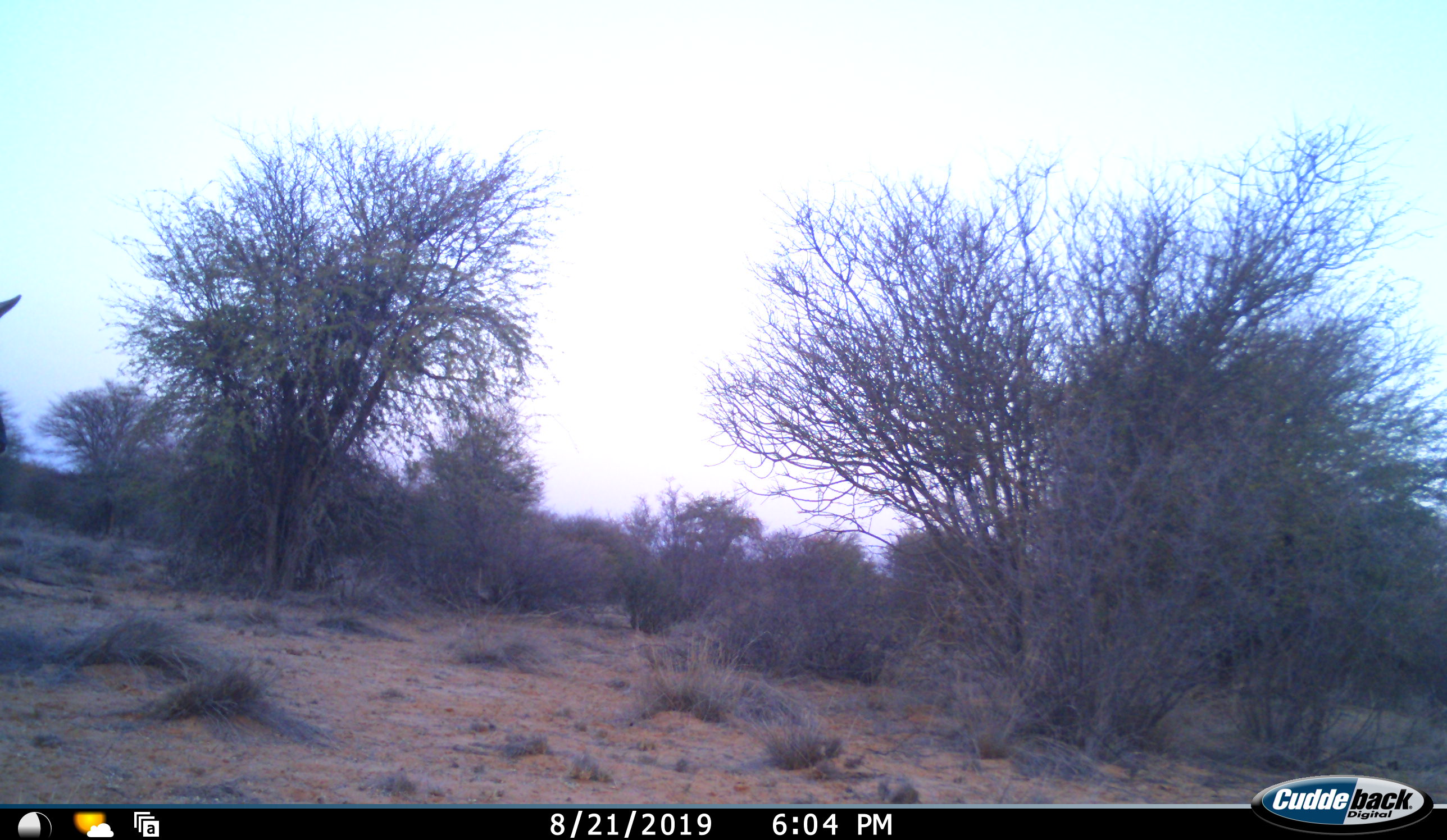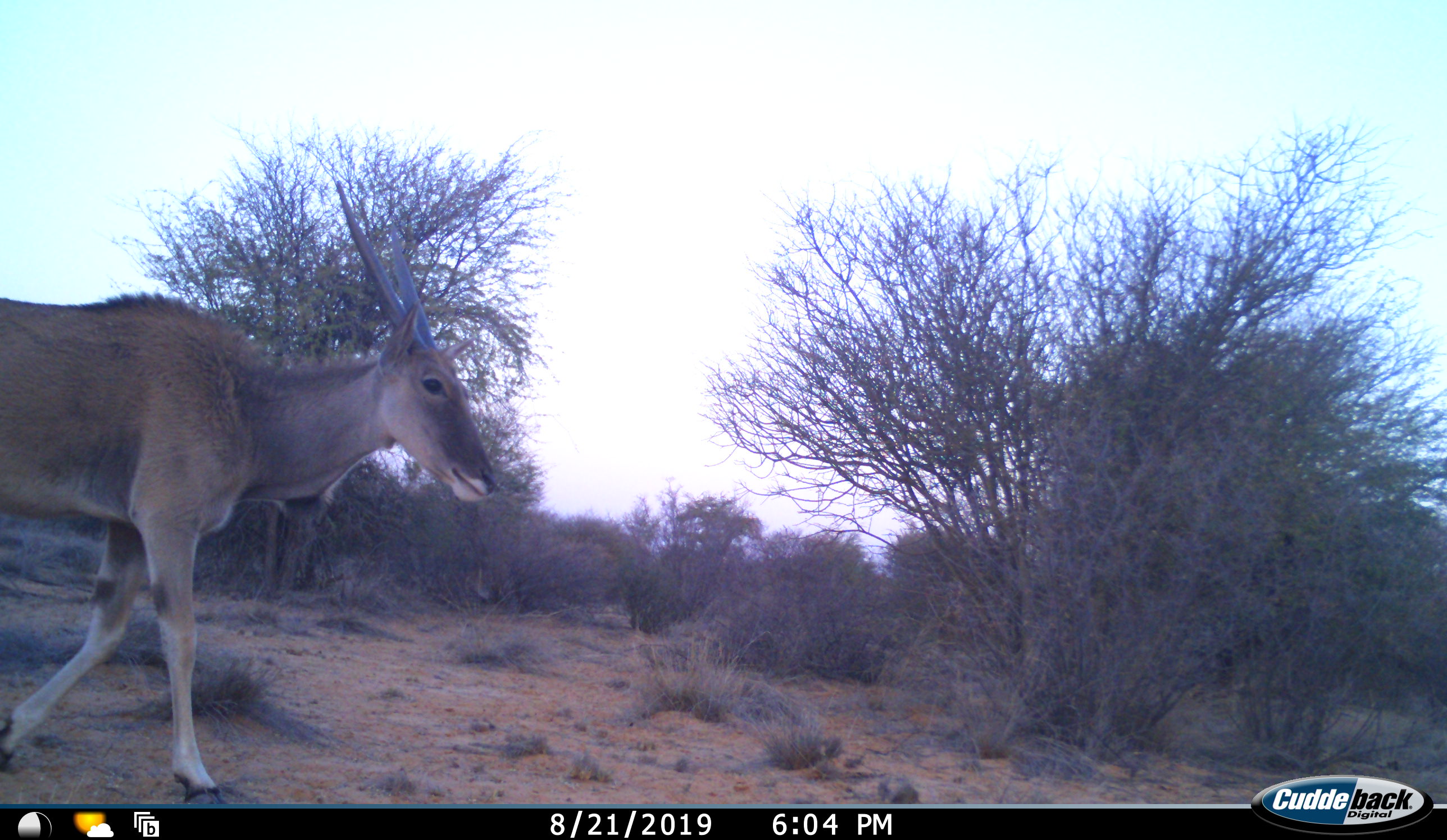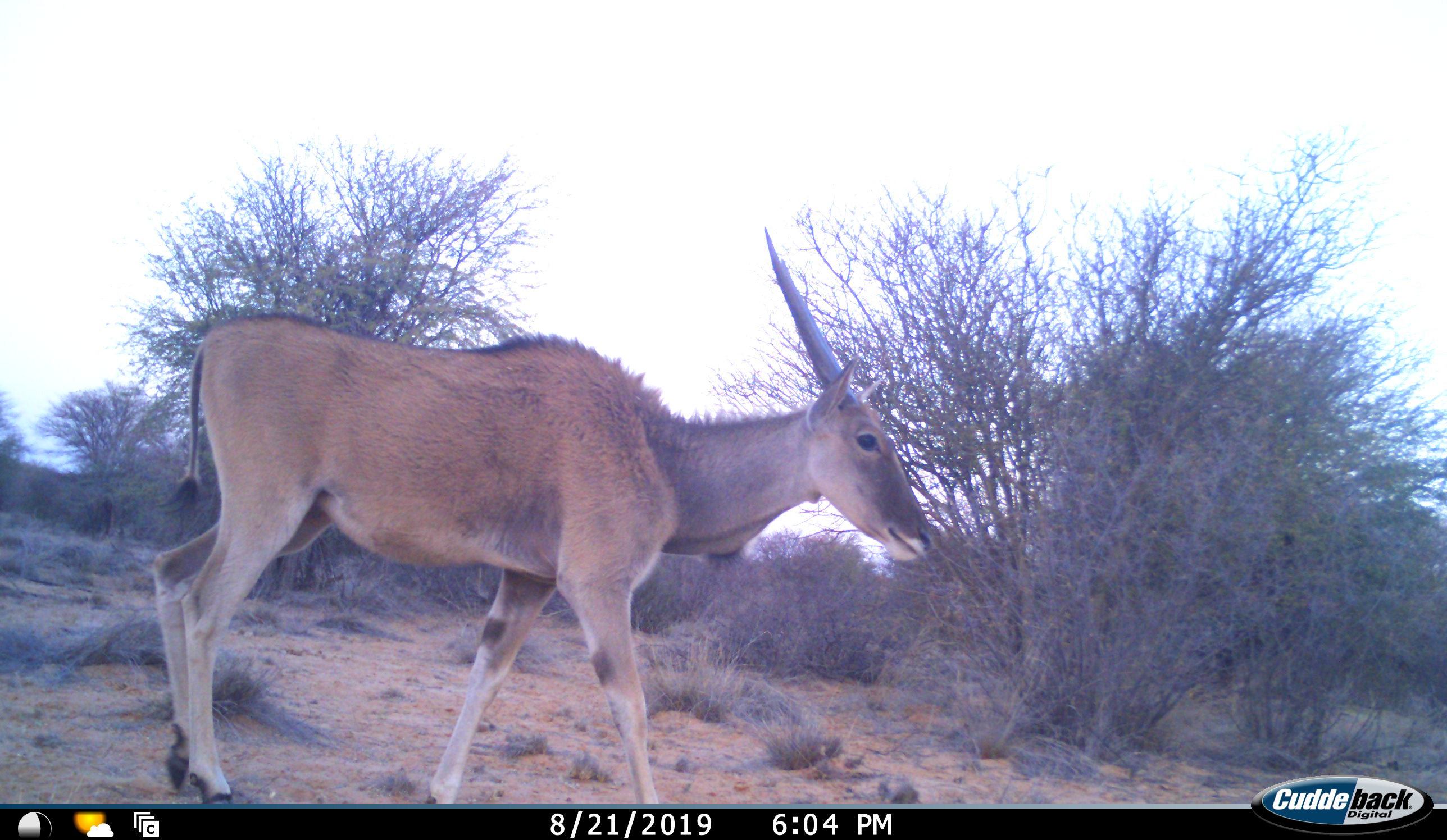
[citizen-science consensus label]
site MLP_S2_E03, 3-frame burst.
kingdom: Animalia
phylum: Chordata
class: Mammalia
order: Artiodactyla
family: Bovidae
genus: Tragelaphus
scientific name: Tragelaphus oryx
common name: eland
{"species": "eland (Tragelaphus oryx)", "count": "1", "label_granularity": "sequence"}